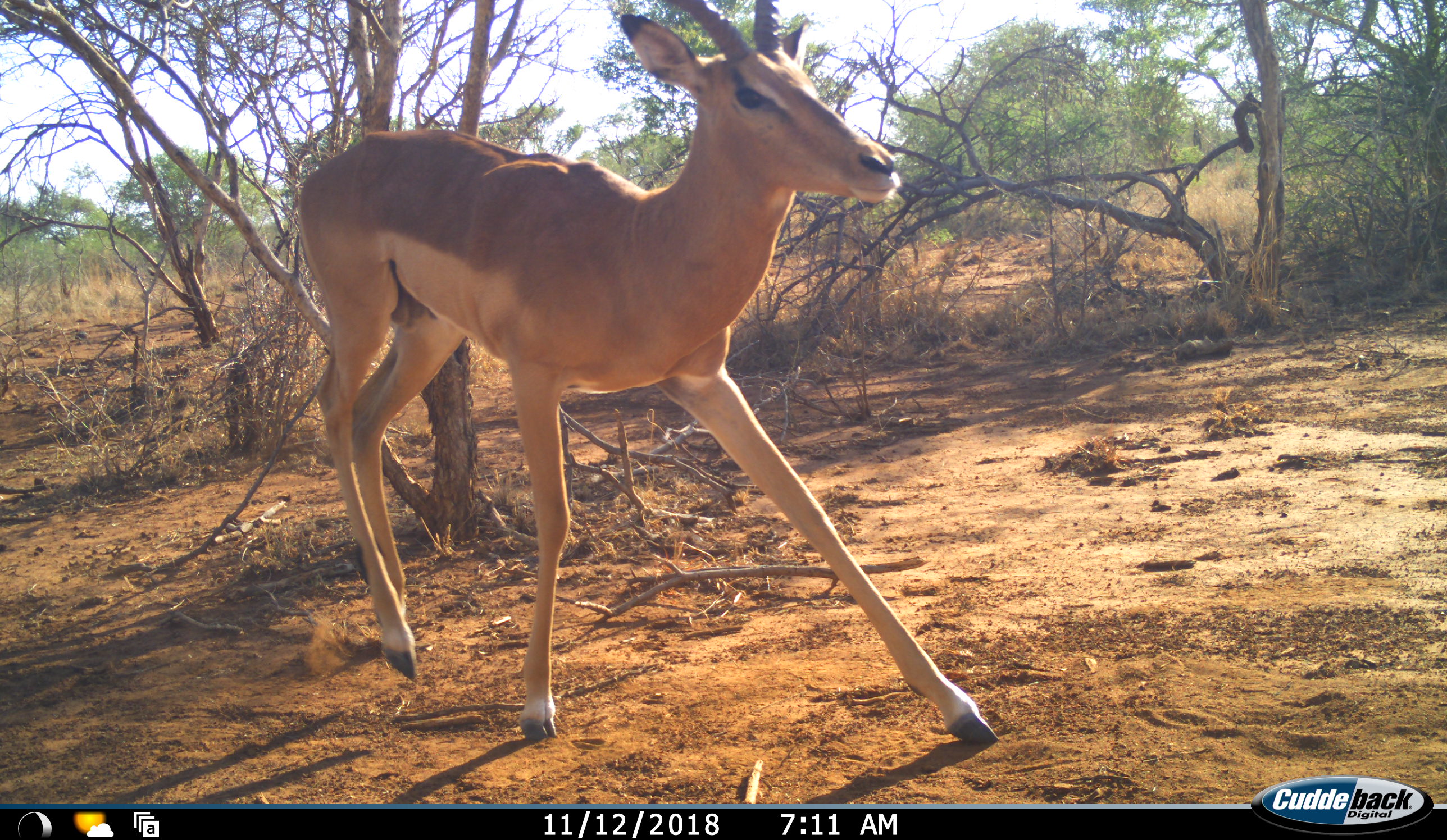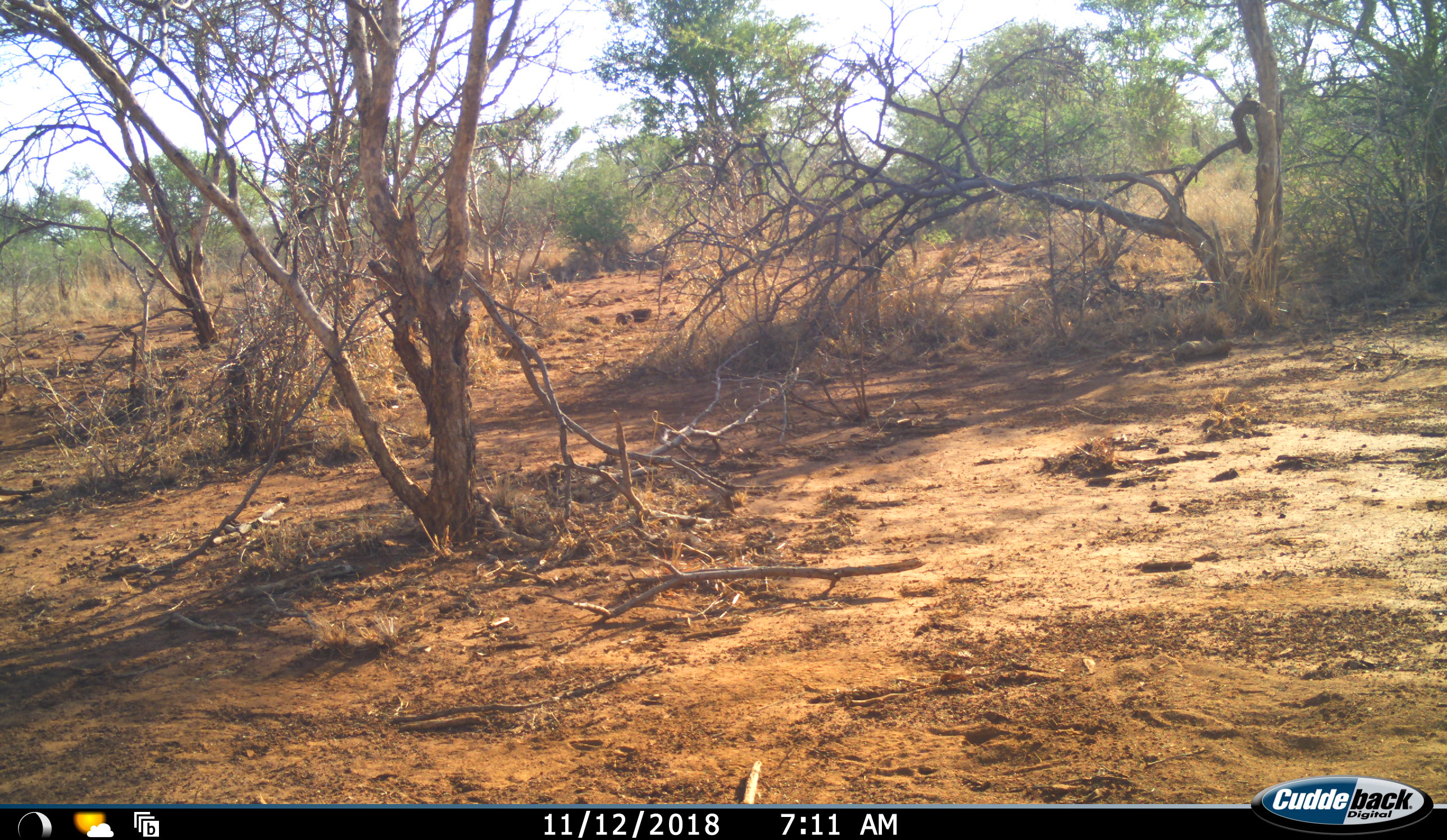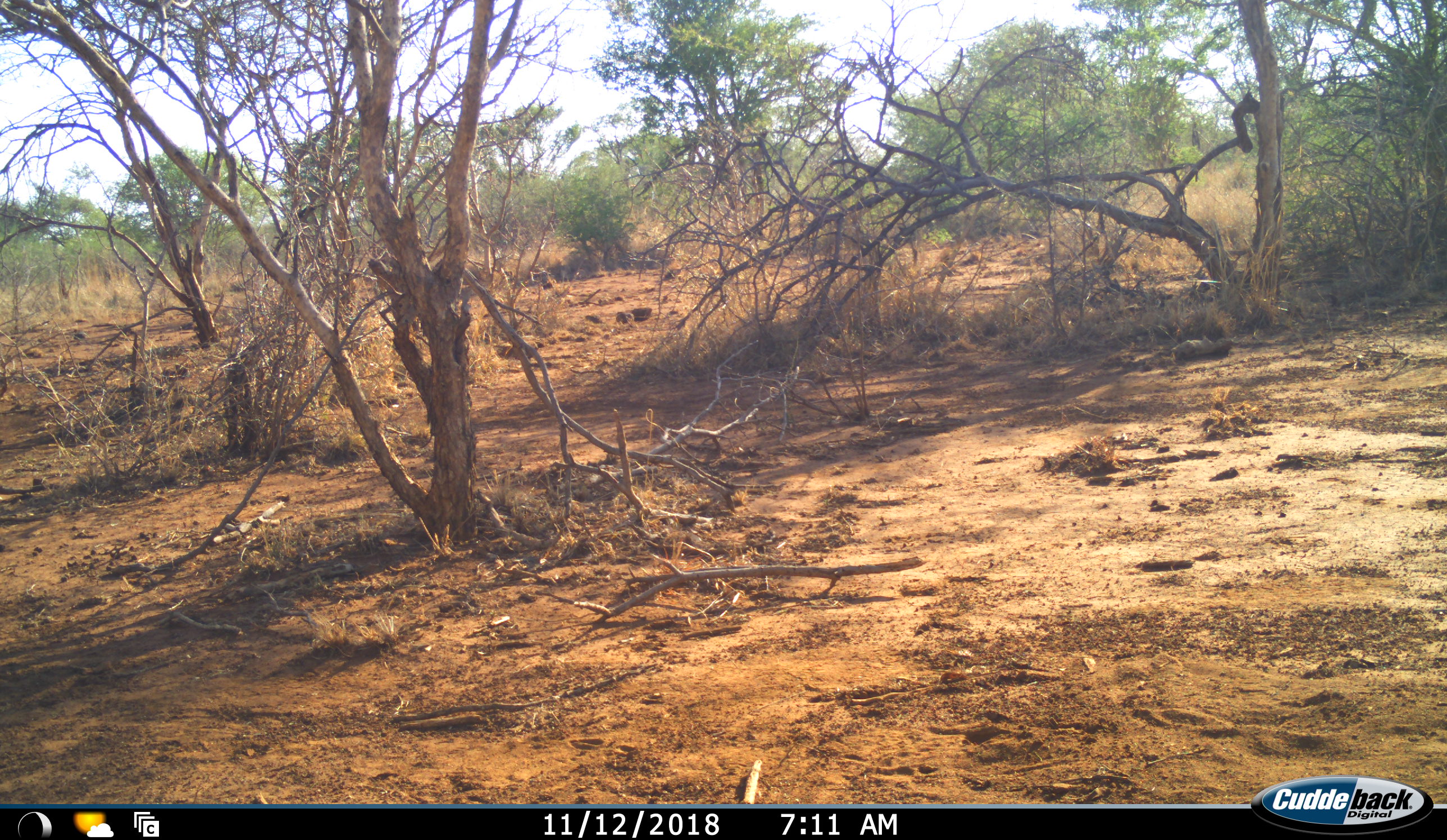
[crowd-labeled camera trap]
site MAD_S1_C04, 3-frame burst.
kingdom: Animalia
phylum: Chordata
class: Mammalia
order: Artiodactyla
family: Bovidae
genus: Aepyceros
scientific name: Aepyceros melampus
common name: impala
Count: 1.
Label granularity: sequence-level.